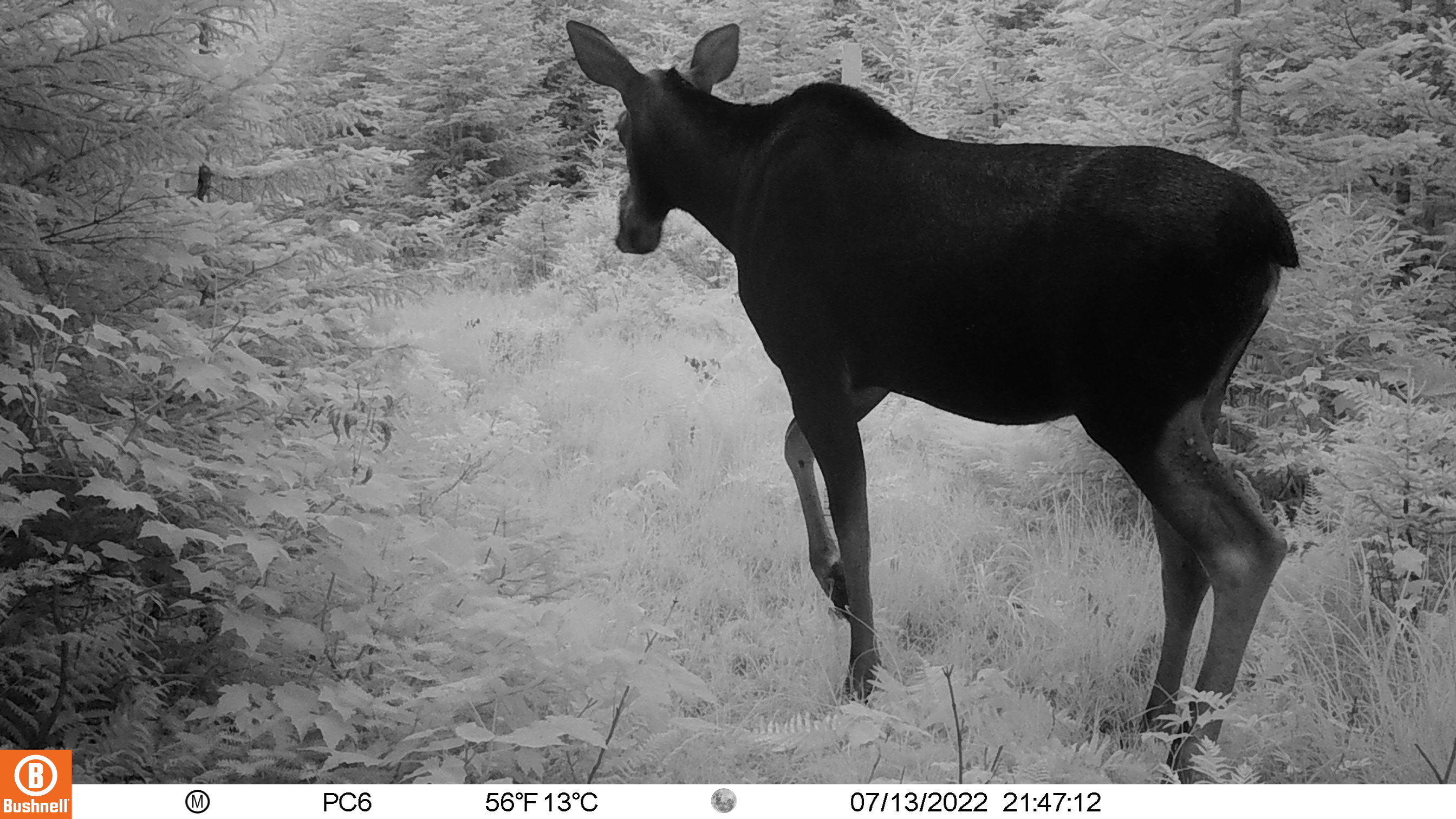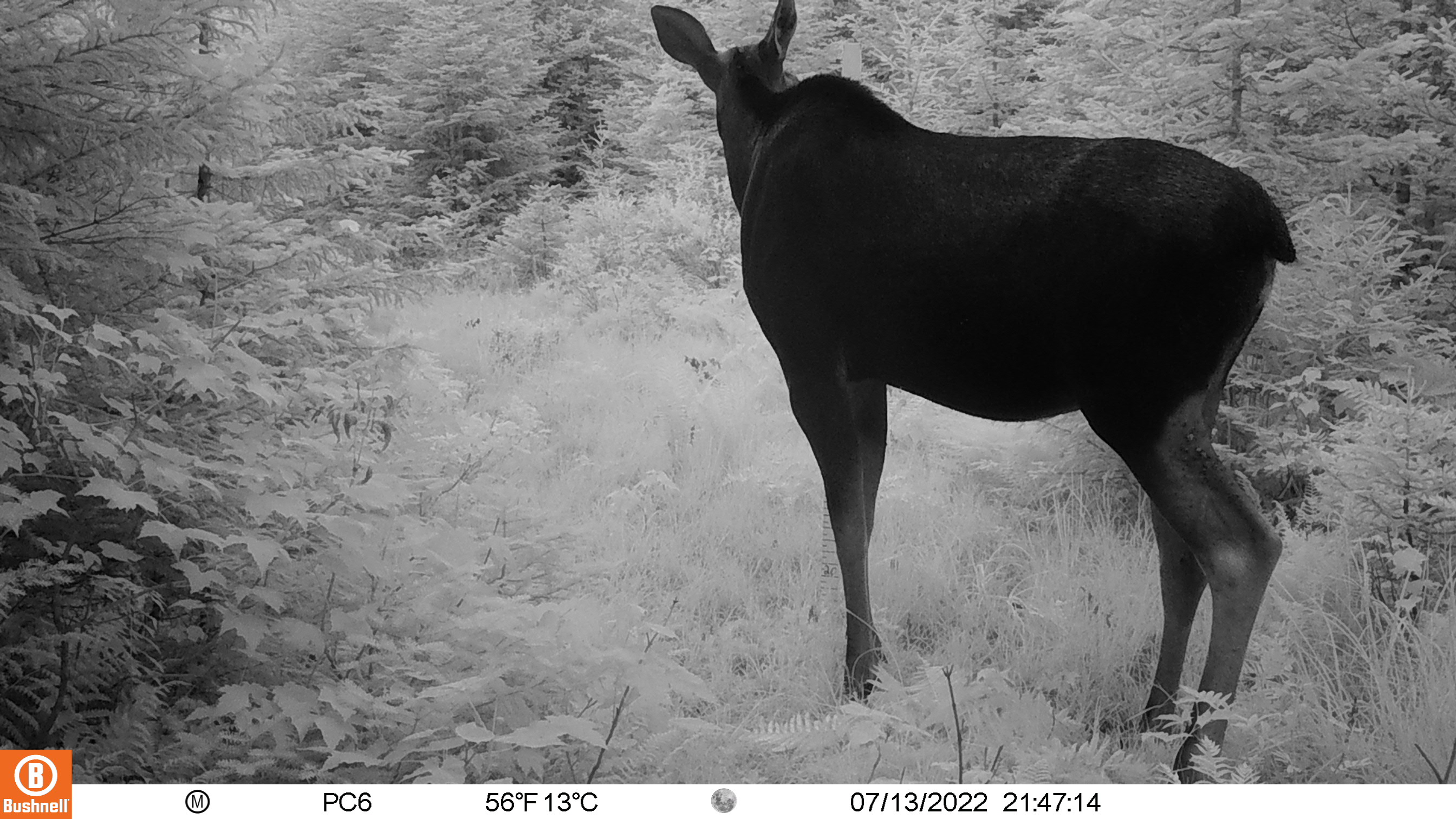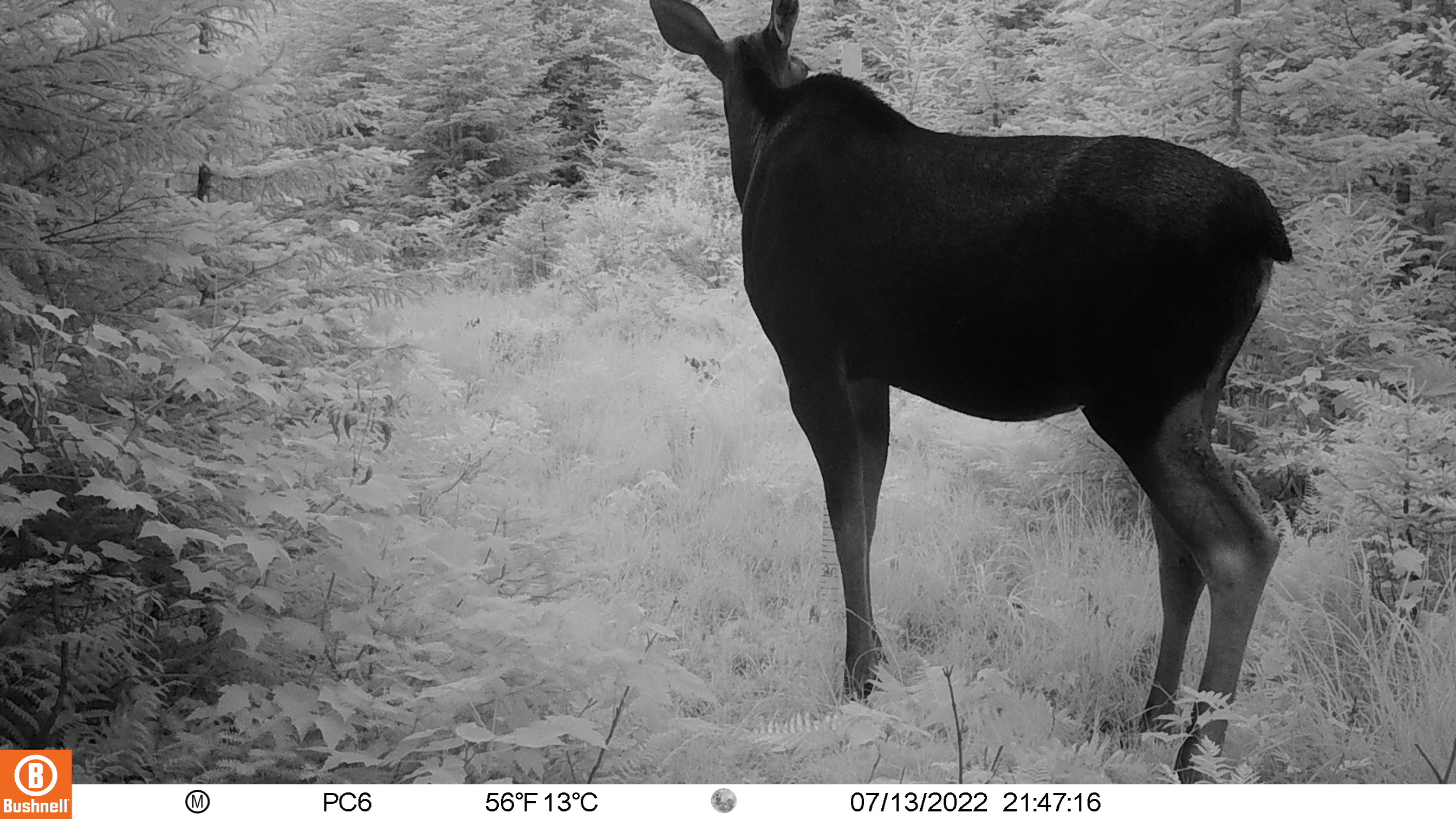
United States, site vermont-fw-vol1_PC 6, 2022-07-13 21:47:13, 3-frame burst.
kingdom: Animalia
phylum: Chordata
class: Mammalia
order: Artiodactyla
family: Cervidae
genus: Alces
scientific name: Alces alces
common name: moose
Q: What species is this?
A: Moose (Alces alces).